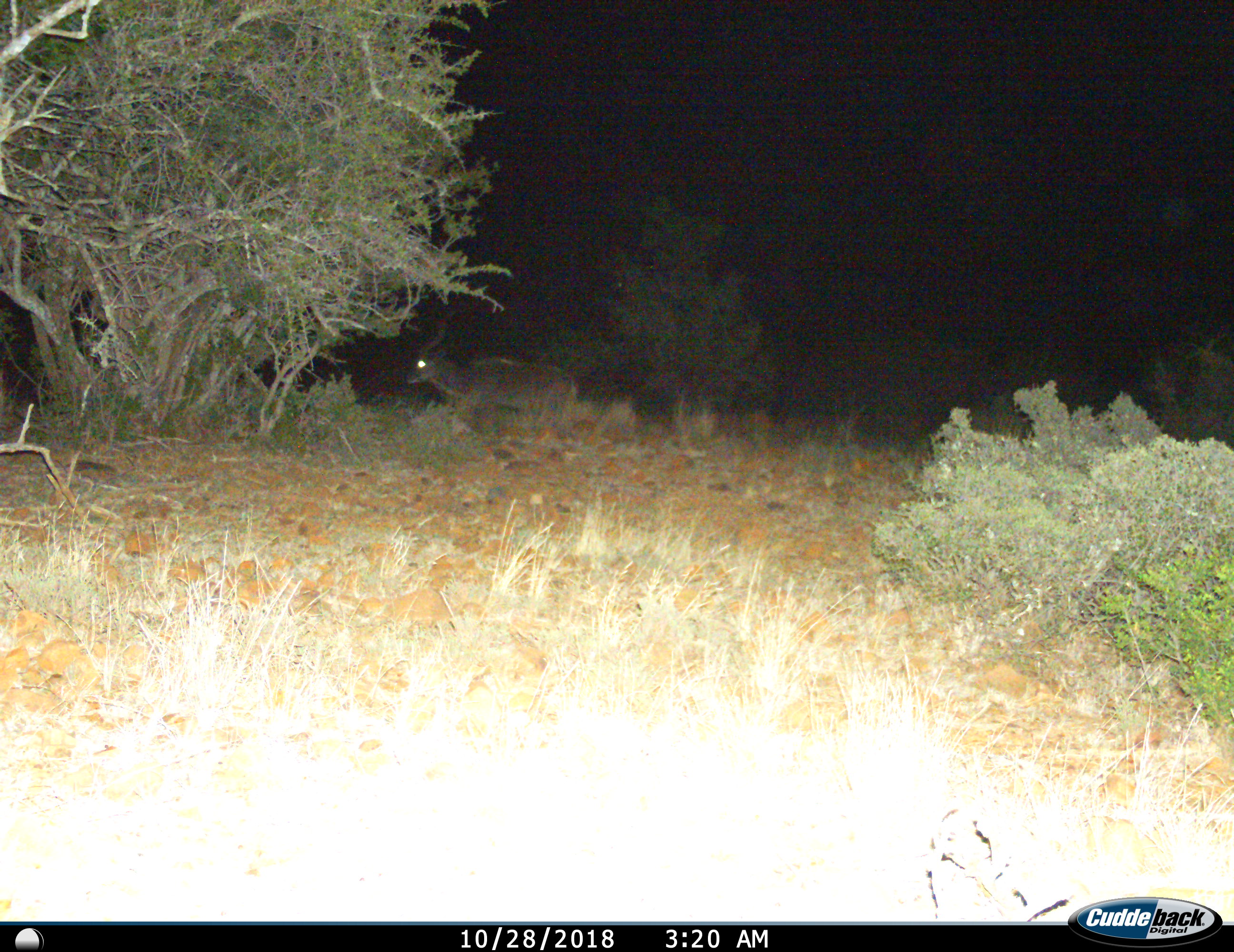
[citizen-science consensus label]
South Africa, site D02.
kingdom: Animalia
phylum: Chordata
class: Mammalia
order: Artiodactyla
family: Bovidae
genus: Tragelaphus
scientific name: Tragelaphus strepsiceros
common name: greater kudu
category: kudu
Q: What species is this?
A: Kudu (greater kudu) (Tragelaphus strepsiceros).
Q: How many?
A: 1.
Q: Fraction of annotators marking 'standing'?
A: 25%.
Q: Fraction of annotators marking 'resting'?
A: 0%.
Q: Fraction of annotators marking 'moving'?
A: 75%.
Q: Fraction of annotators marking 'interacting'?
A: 0%.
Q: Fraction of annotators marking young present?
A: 0%.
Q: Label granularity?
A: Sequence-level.